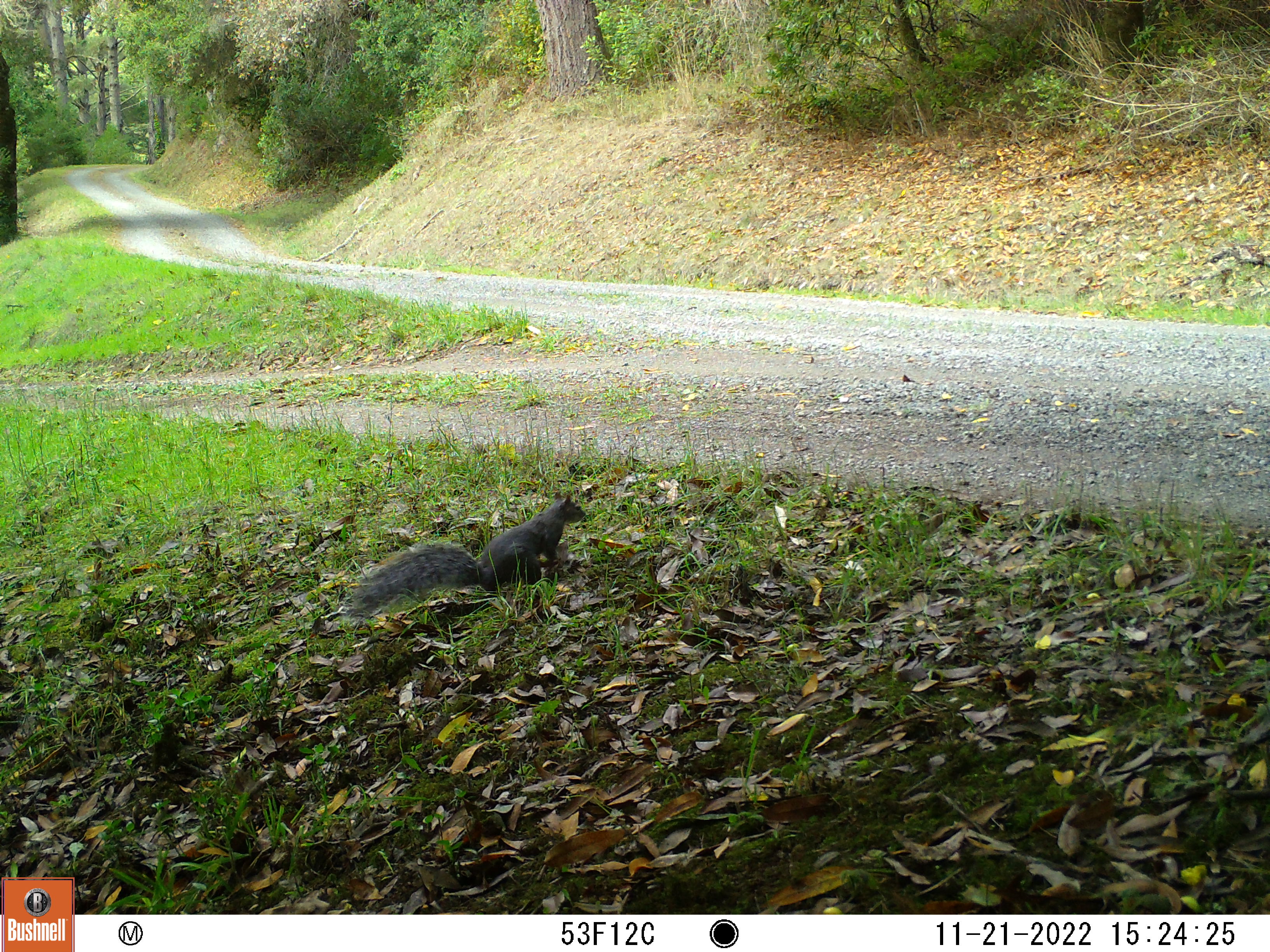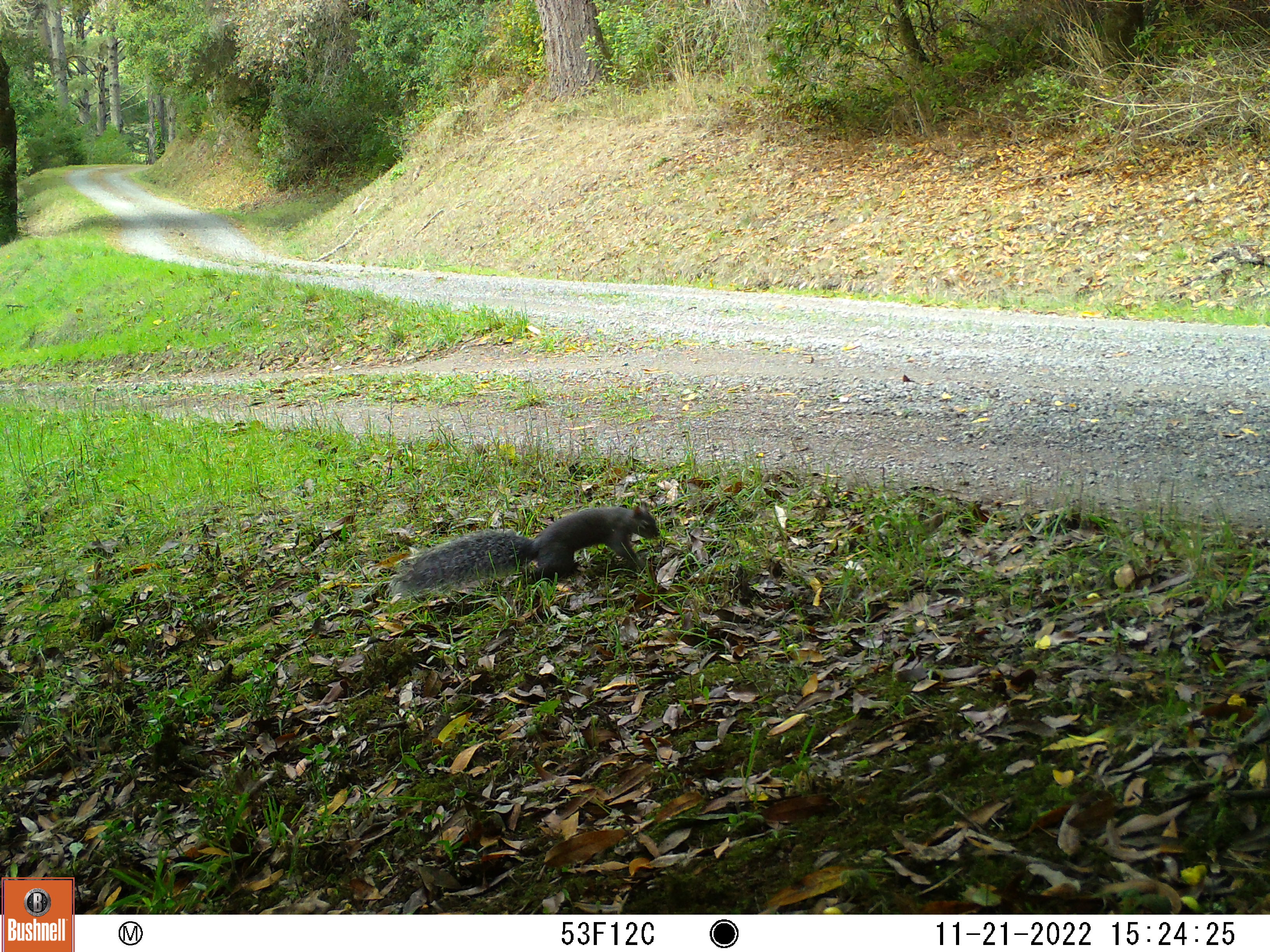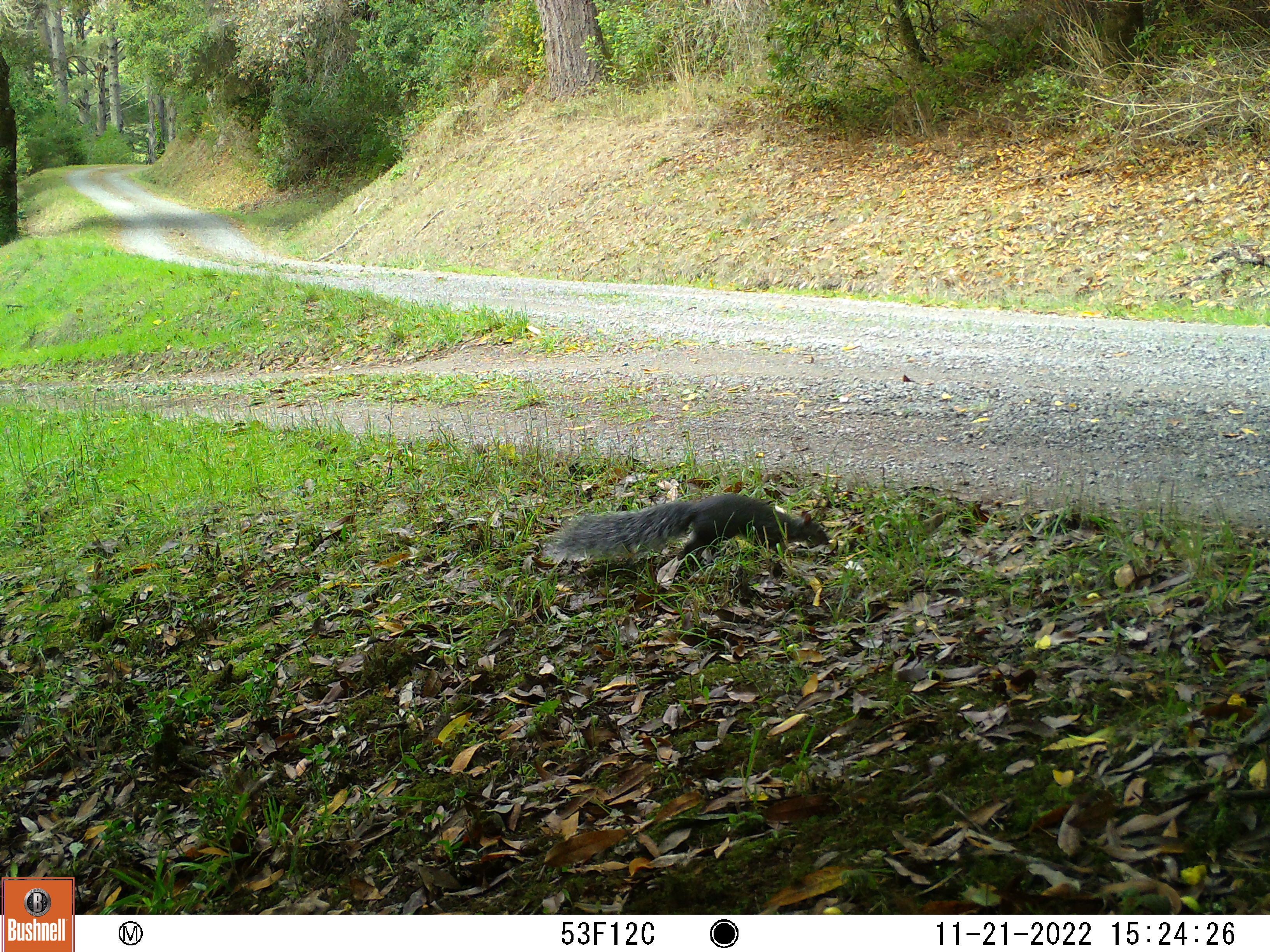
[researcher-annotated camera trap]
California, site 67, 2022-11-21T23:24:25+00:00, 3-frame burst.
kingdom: Animalia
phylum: Chordata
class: Mammalia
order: Rodentia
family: Sciuridae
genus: Sciurus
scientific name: Sciurus griseus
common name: western gray squirrel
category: western grey squirrel